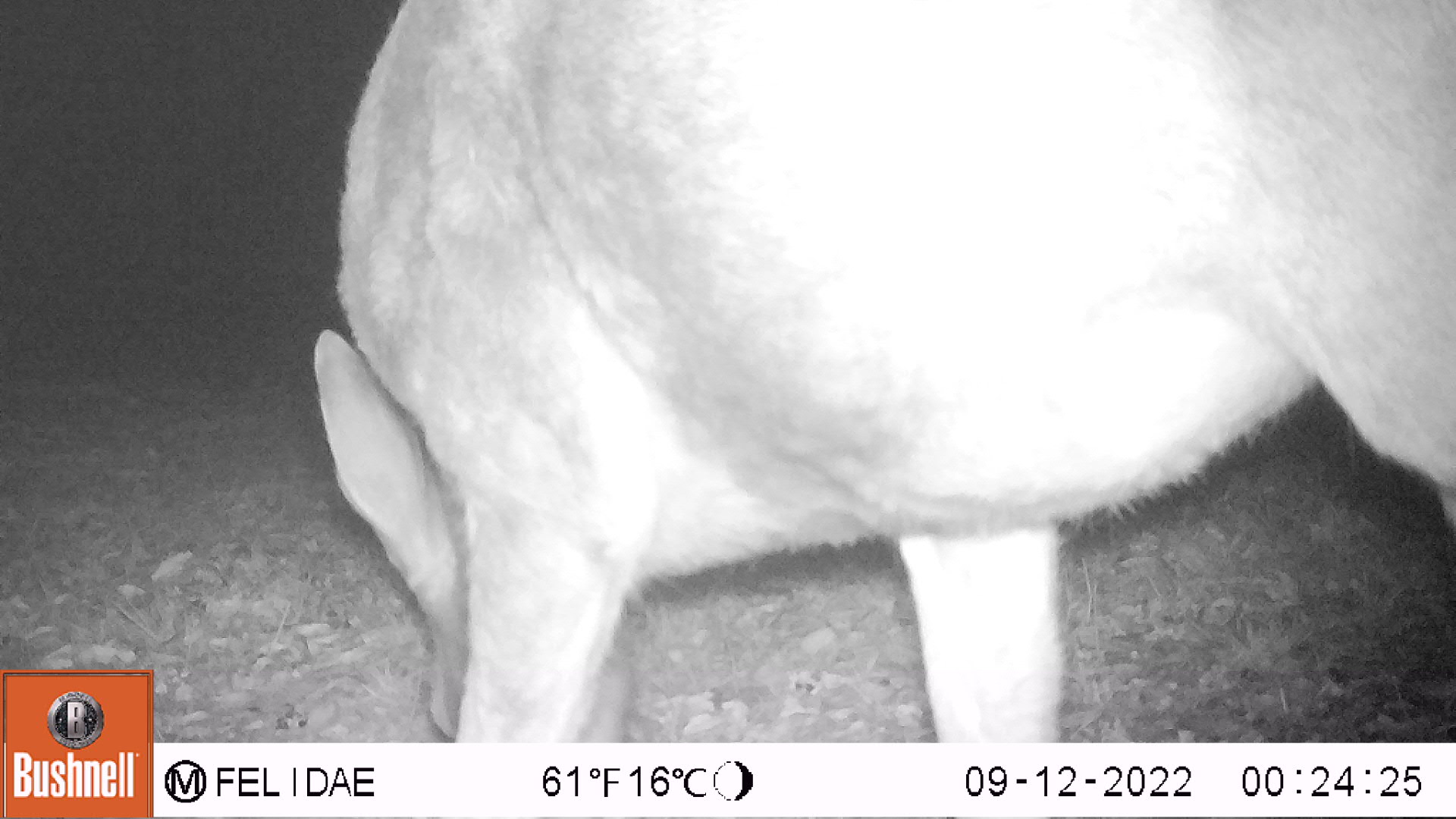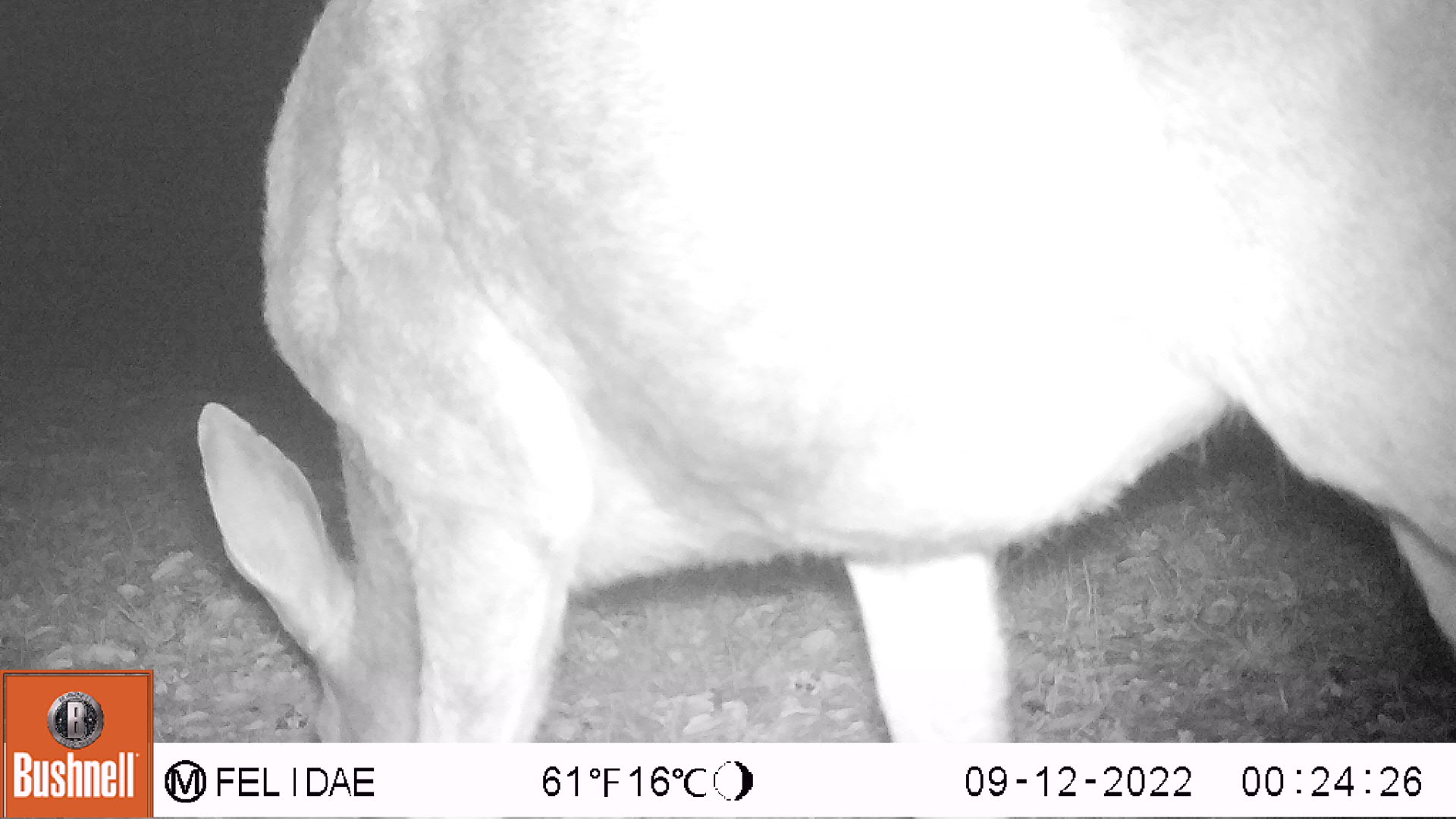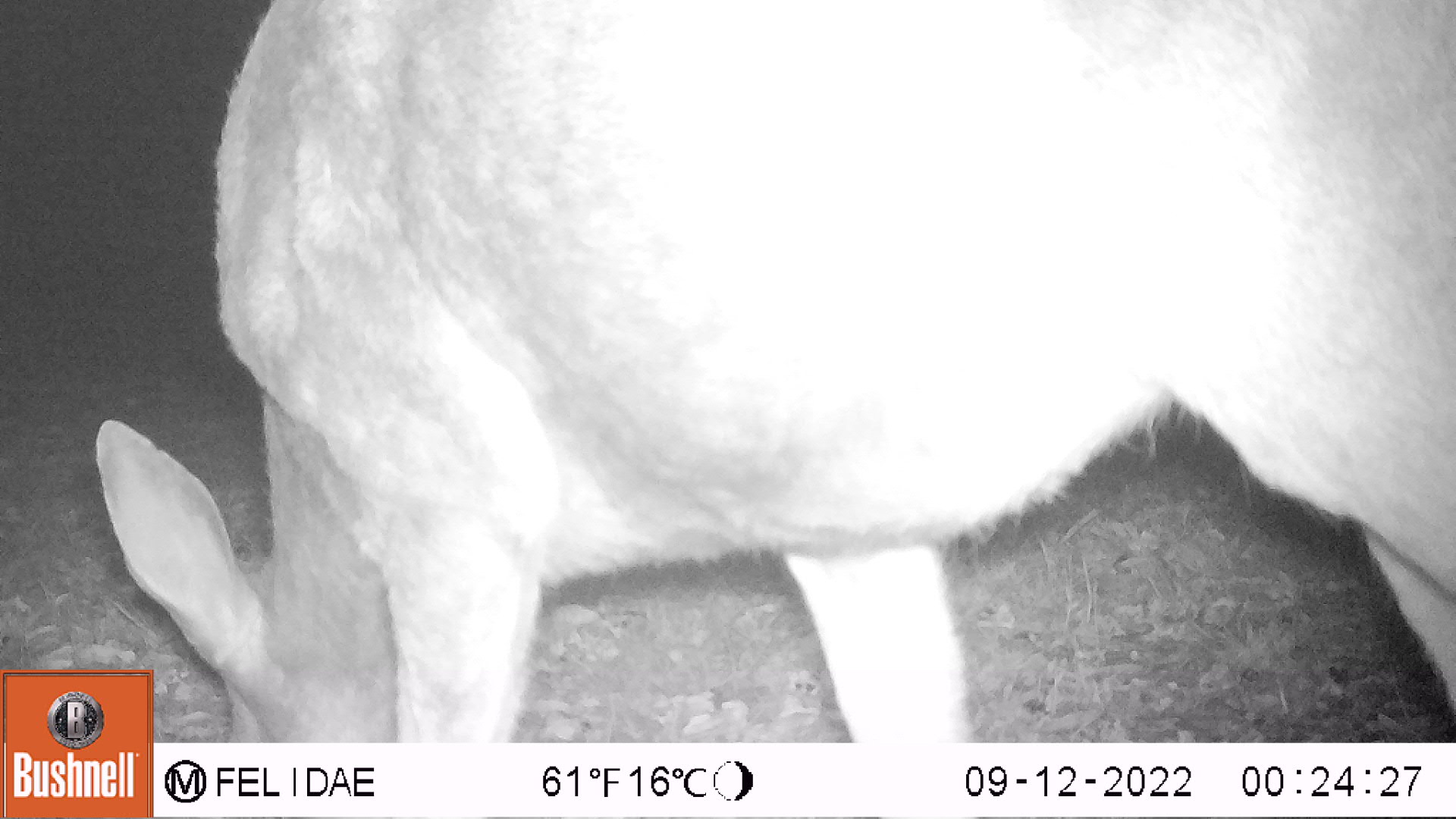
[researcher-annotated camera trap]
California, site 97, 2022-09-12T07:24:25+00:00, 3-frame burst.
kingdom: Animalia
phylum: Chordata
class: Mammalia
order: Artiodactyla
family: Cervidae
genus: Odocoileus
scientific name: Odocoileus hemionus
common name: mule deer